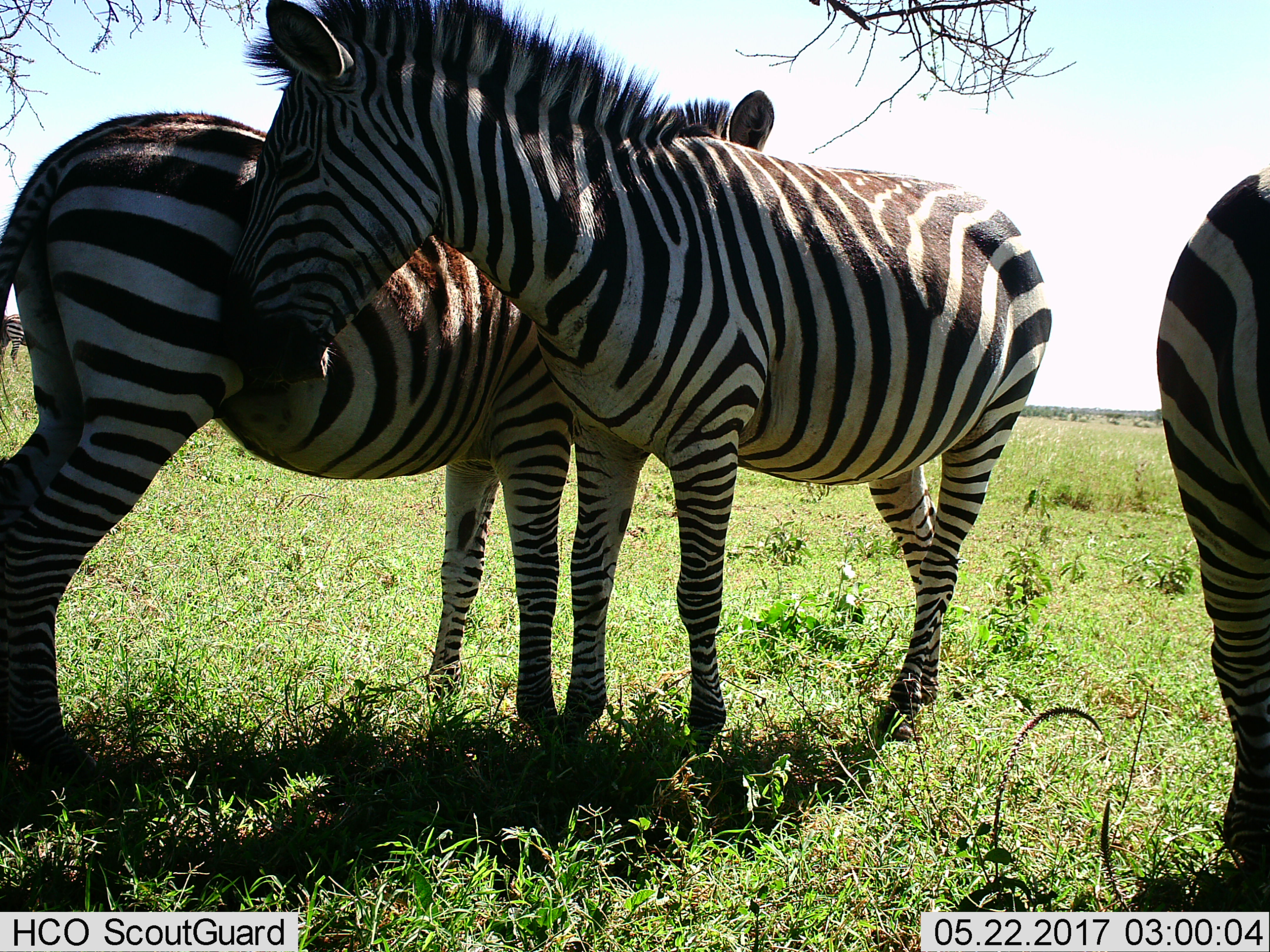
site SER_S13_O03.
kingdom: Animalia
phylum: Chordata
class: Mammalia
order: Perissodactyla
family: Equidae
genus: Equus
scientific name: Equus quagga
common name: plains zebra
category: zebraplains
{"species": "zebraplains (plains zebra) (Equus quagga)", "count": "3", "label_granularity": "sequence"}